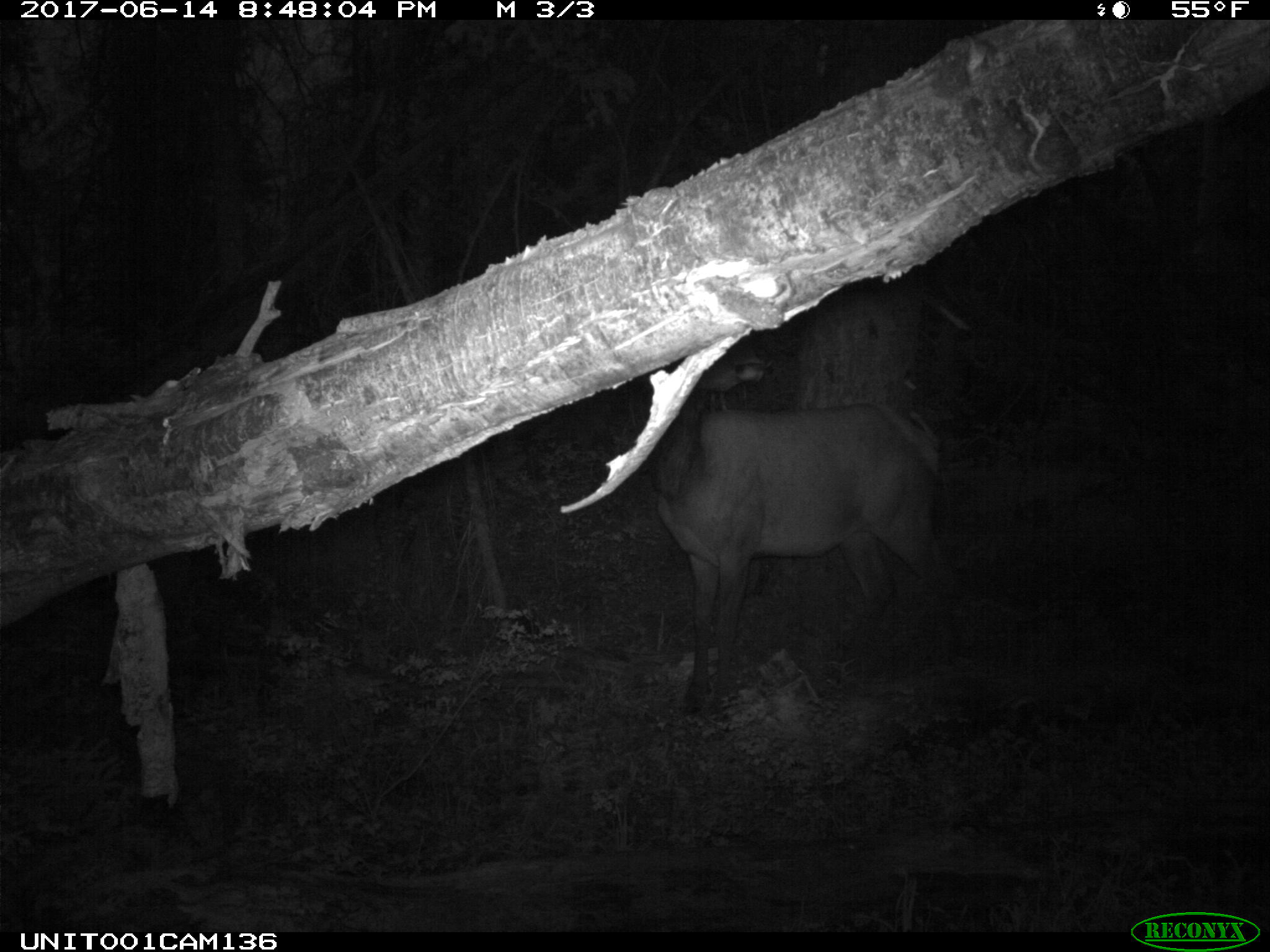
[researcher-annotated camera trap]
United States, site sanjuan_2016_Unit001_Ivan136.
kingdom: Animalia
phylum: Chordata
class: Mammalia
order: Artiodactyla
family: Cervidae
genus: Cervus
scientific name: Cervus elaphus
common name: red deer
Cervus elaphus (red deer).